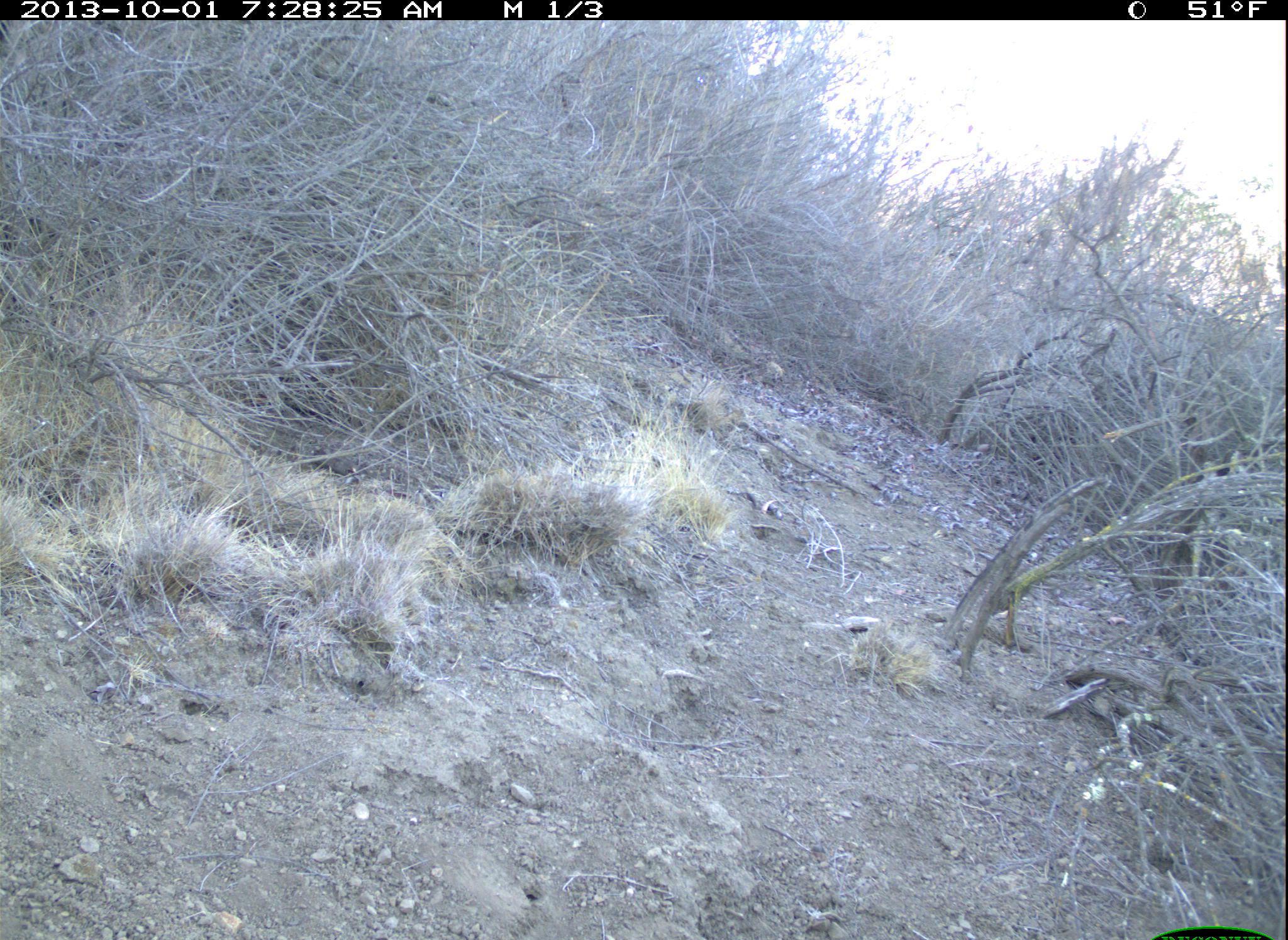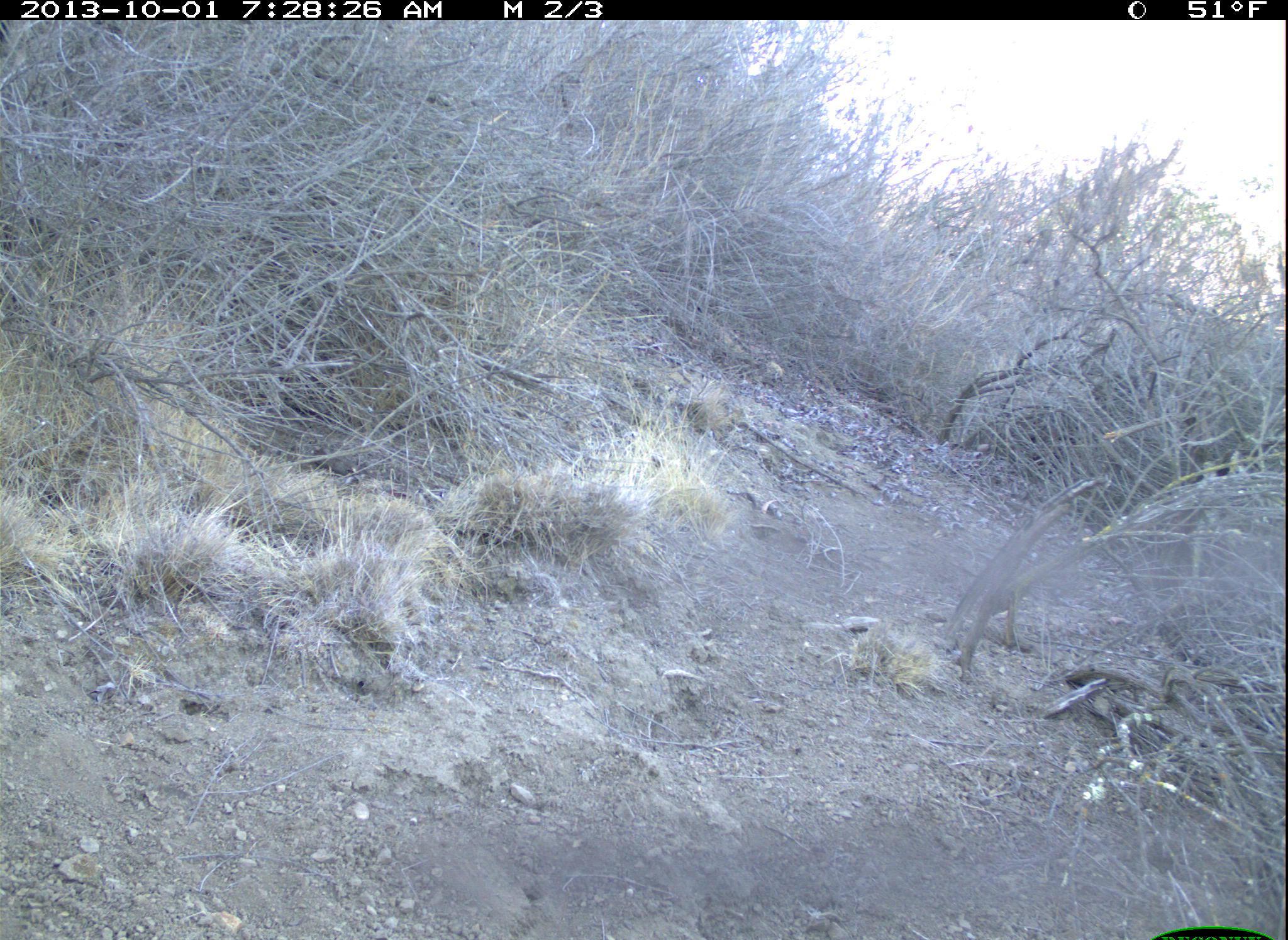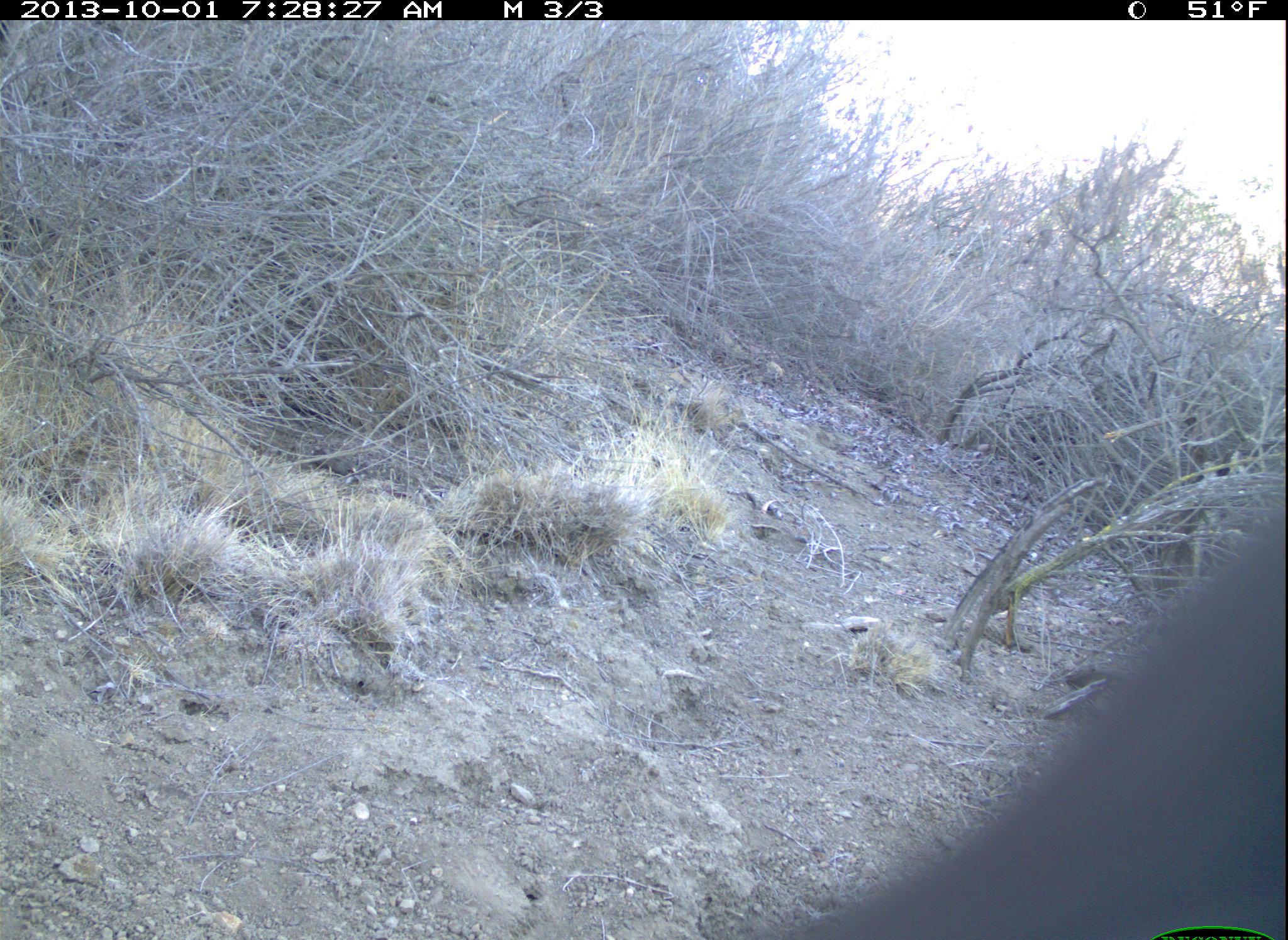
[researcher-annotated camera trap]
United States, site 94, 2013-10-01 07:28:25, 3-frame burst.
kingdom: Animalia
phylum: Chordata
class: Aves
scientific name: Aves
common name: bird